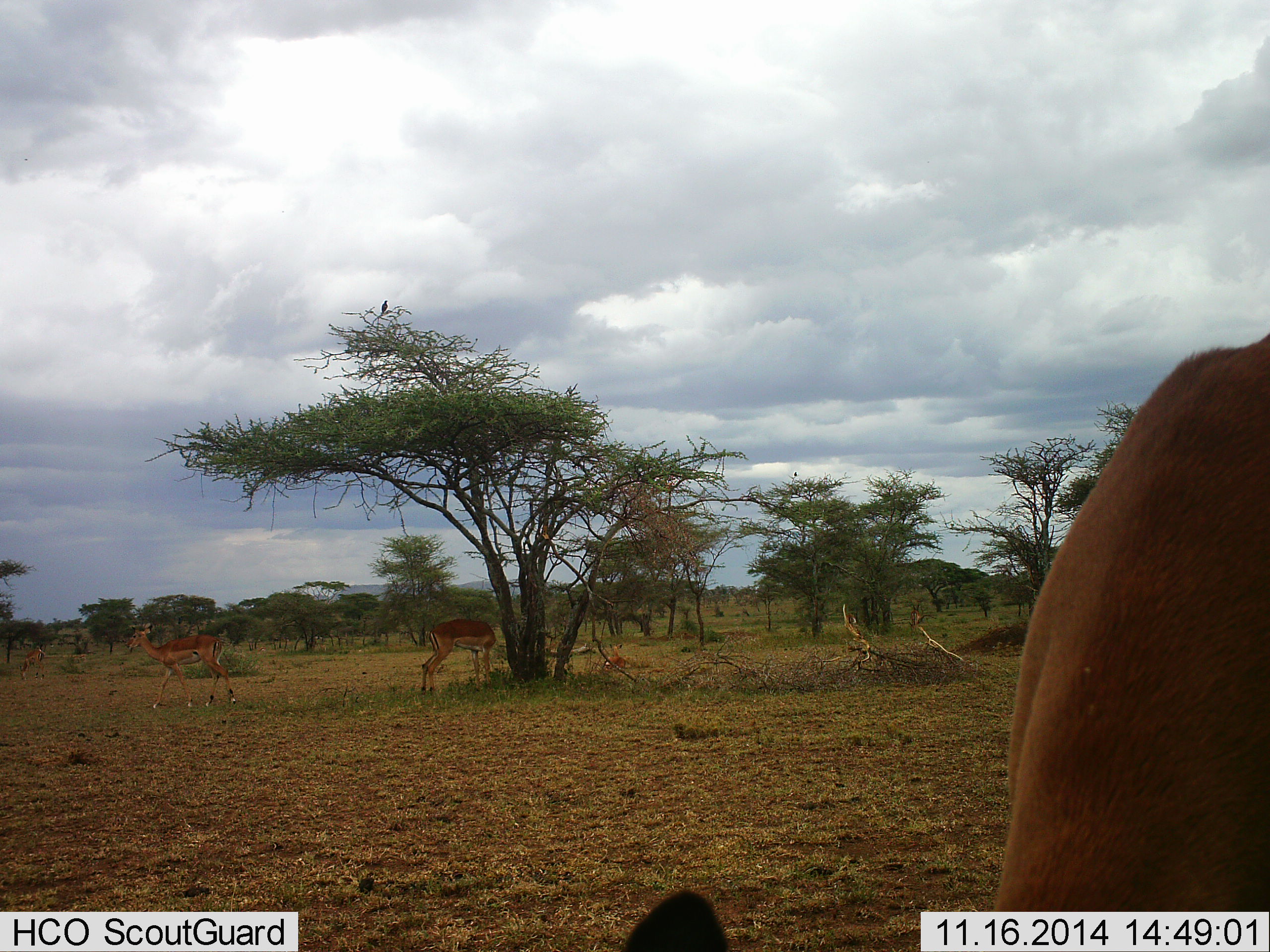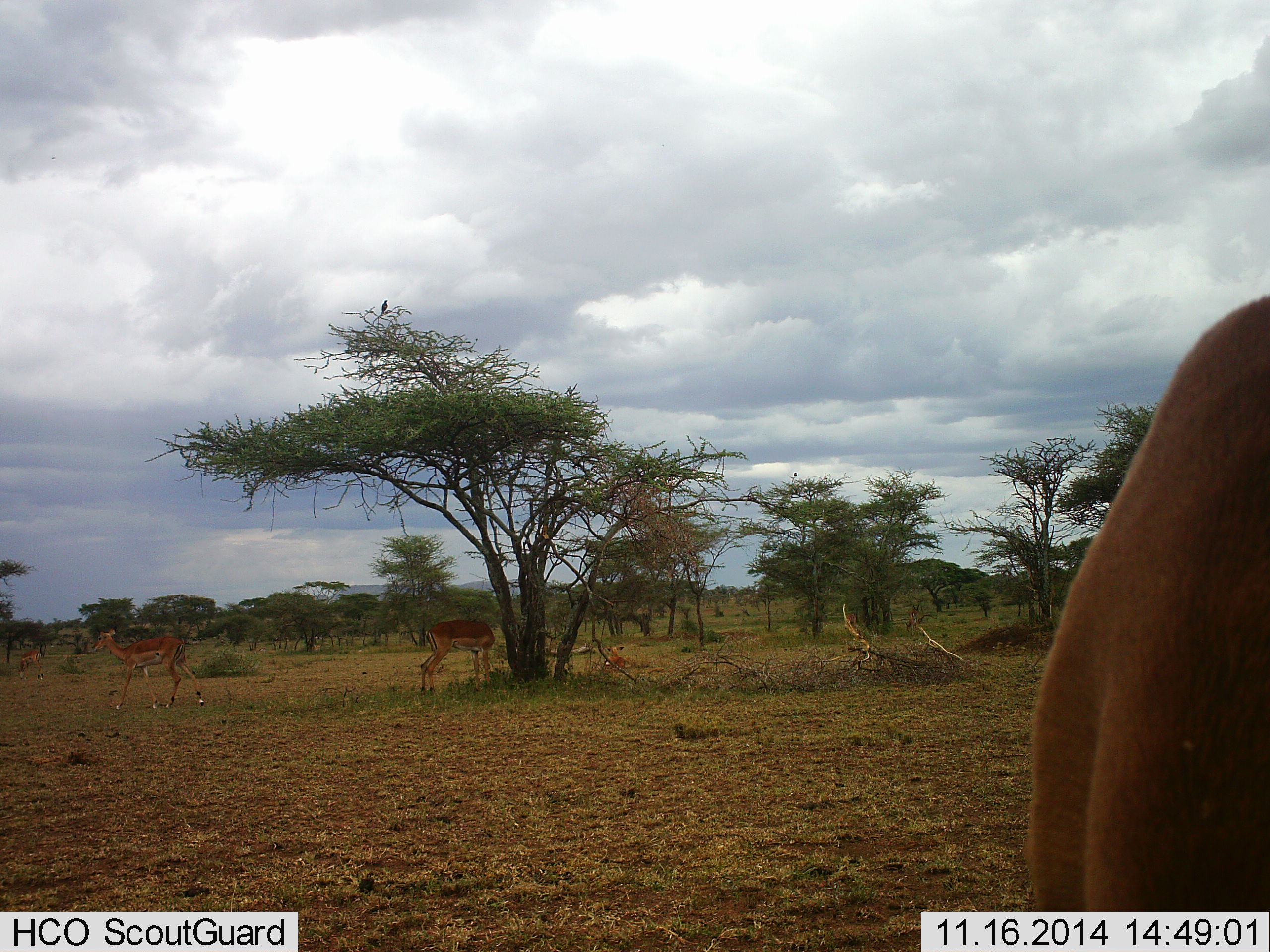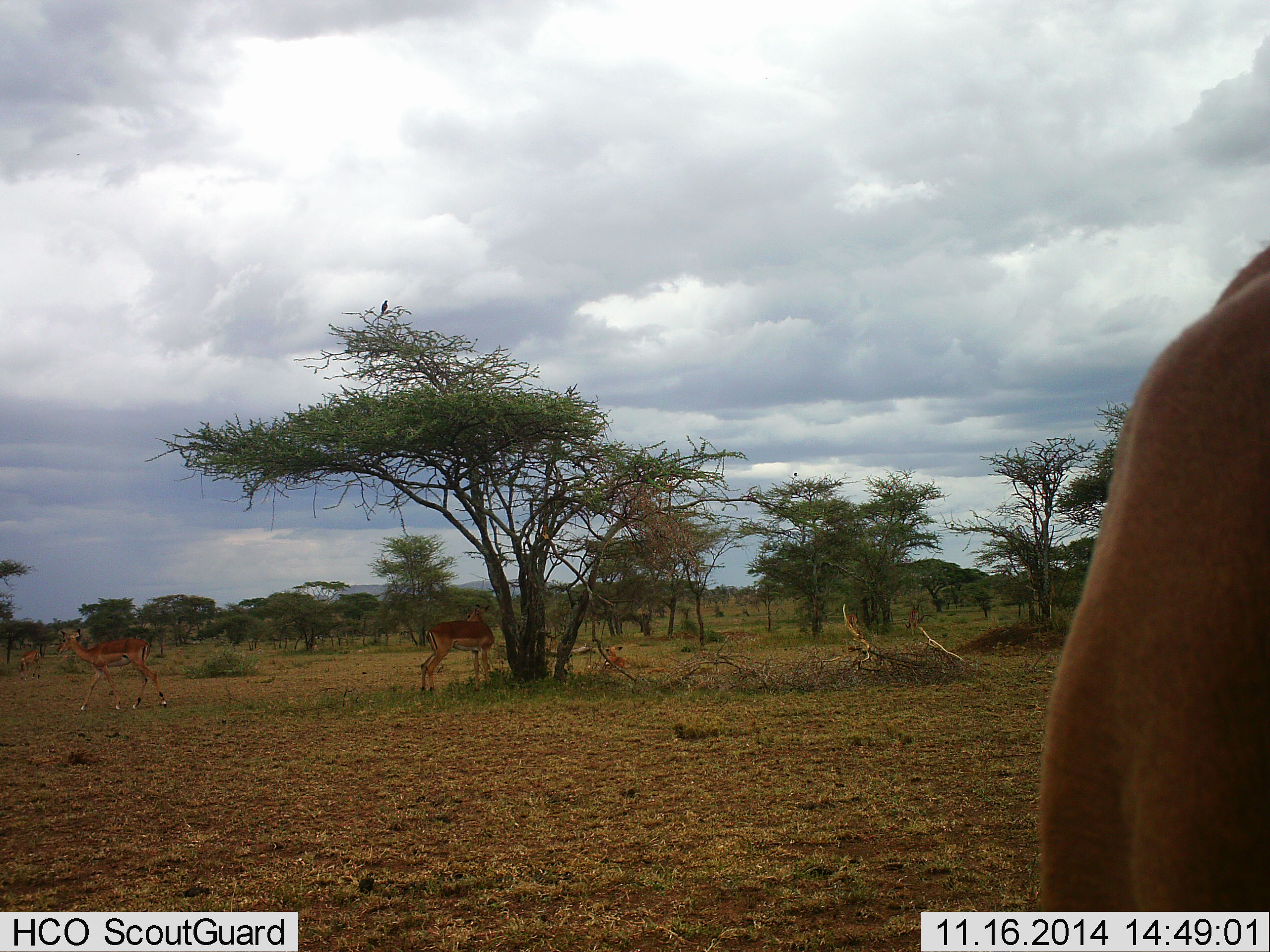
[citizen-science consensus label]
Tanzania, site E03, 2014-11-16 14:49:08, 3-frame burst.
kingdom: Animalia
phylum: Chordata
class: Mammalia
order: Artiodactyla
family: Bovidae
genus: Aepyceros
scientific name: Aepyceros melampus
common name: impala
Impala (Aepyceros melampus), count 5. Behavior (volunteer vote fractions): standing 75%, resting 44%, moving 56%, interacting 0%. Young present (vote fraction): 0%. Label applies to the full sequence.